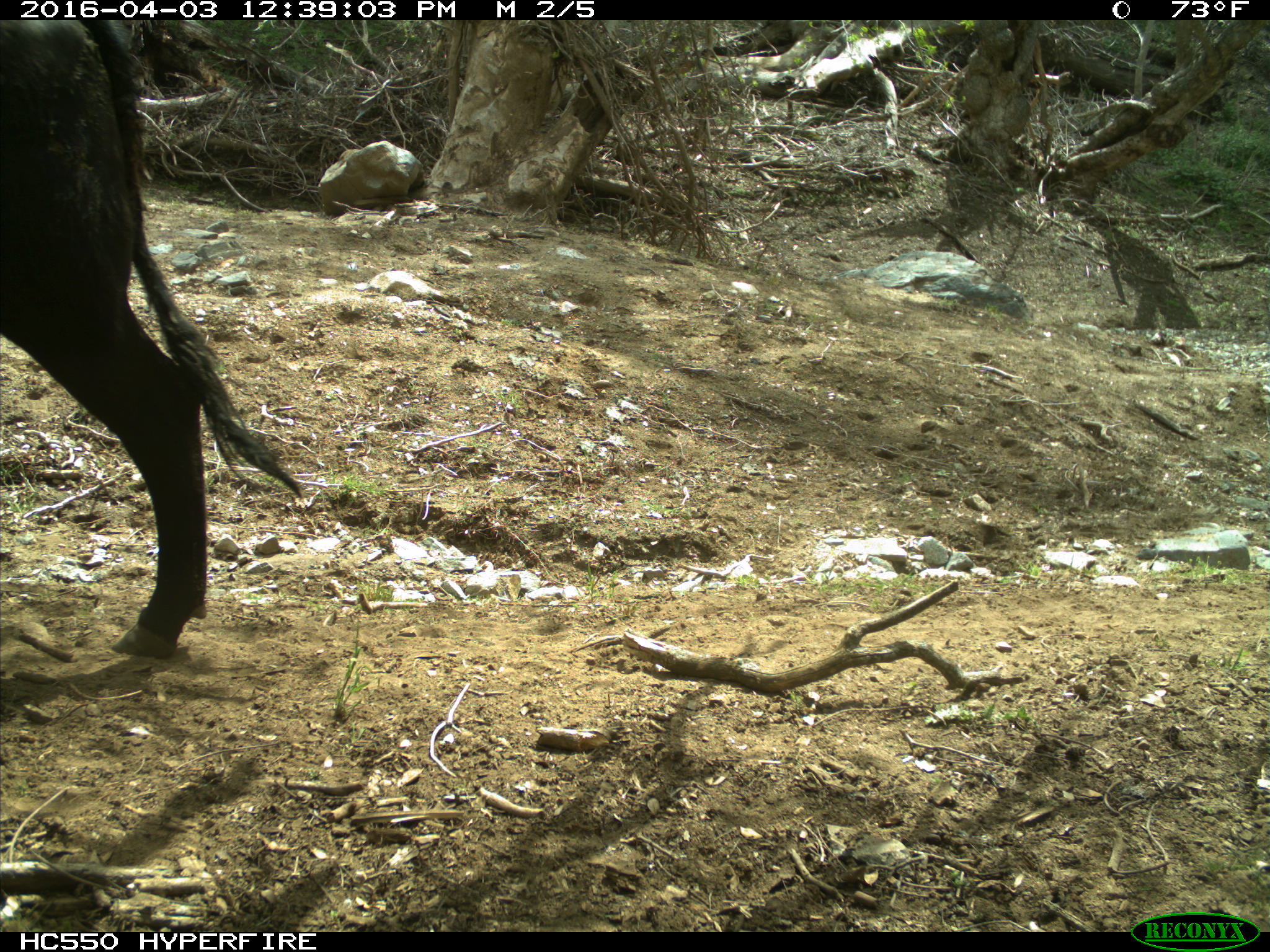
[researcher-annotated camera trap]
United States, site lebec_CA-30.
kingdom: Animalia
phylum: Chordata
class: Mammalia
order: Artiodactyla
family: Bovidae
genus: Bos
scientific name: Bos taurus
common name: domestic cow